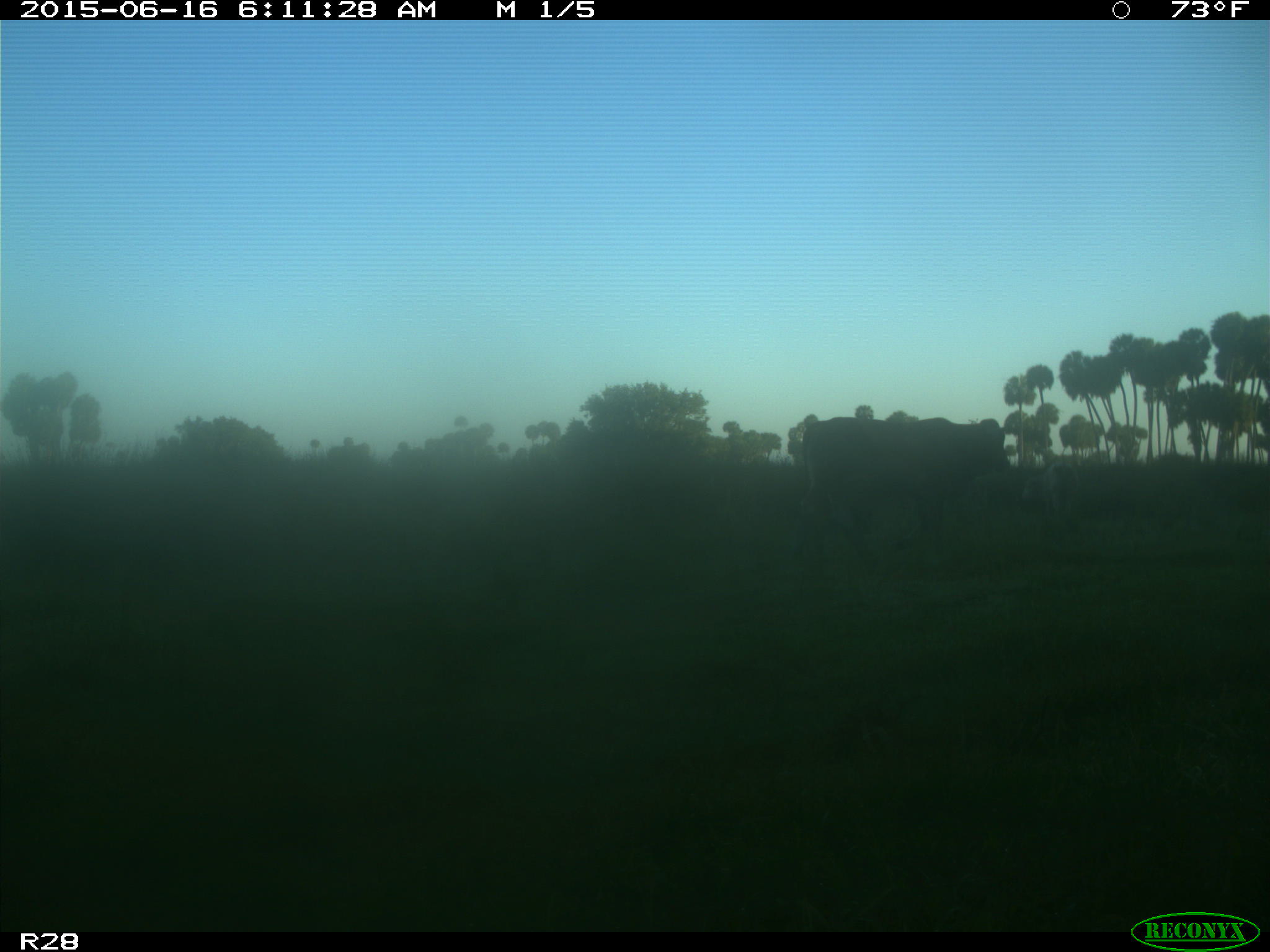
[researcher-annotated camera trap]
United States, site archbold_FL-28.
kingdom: Animalia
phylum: Chordata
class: Mammalia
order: Artiodactyla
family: Bovidae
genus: Bos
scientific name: Bos taurus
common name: domestic cow